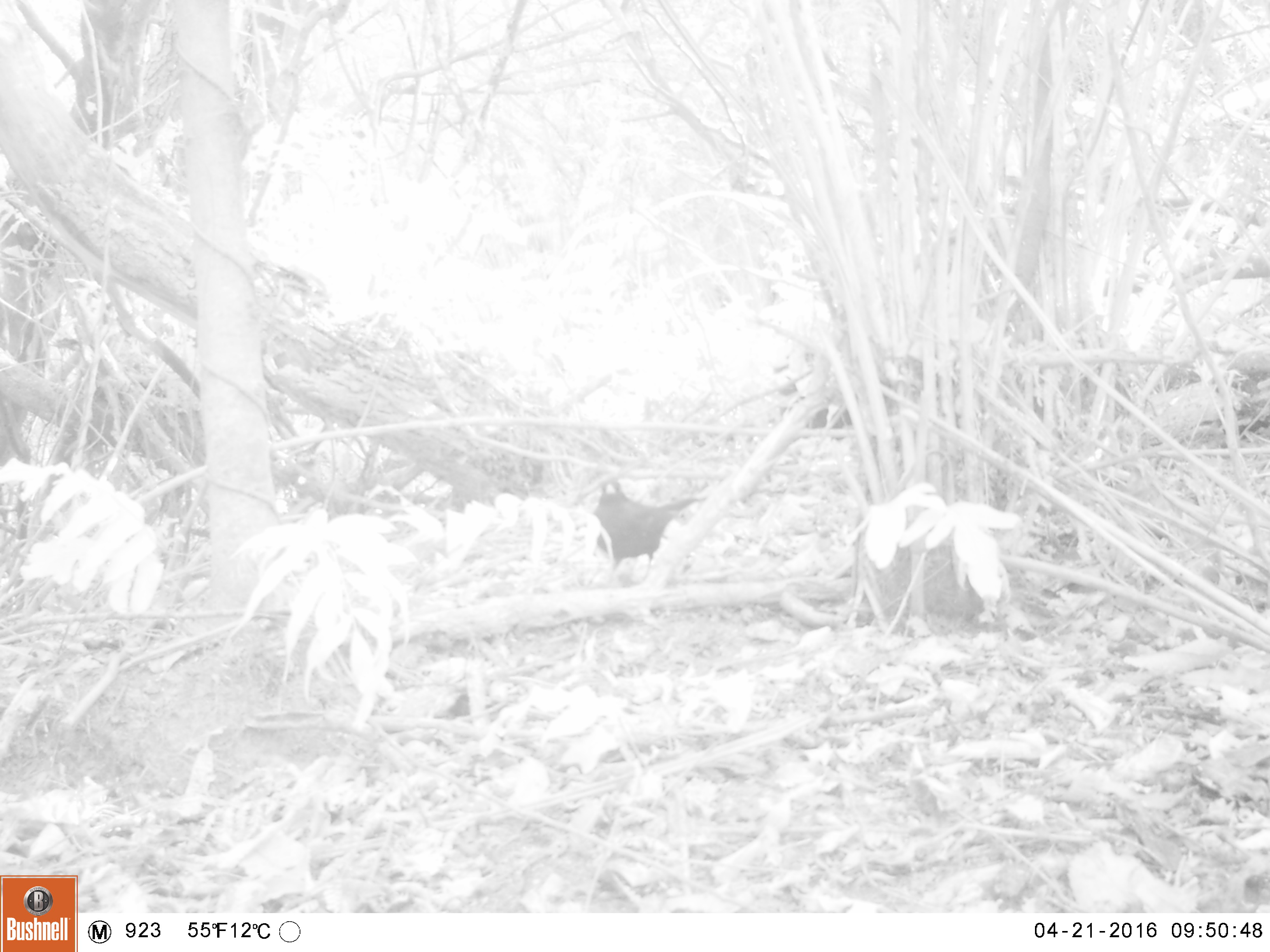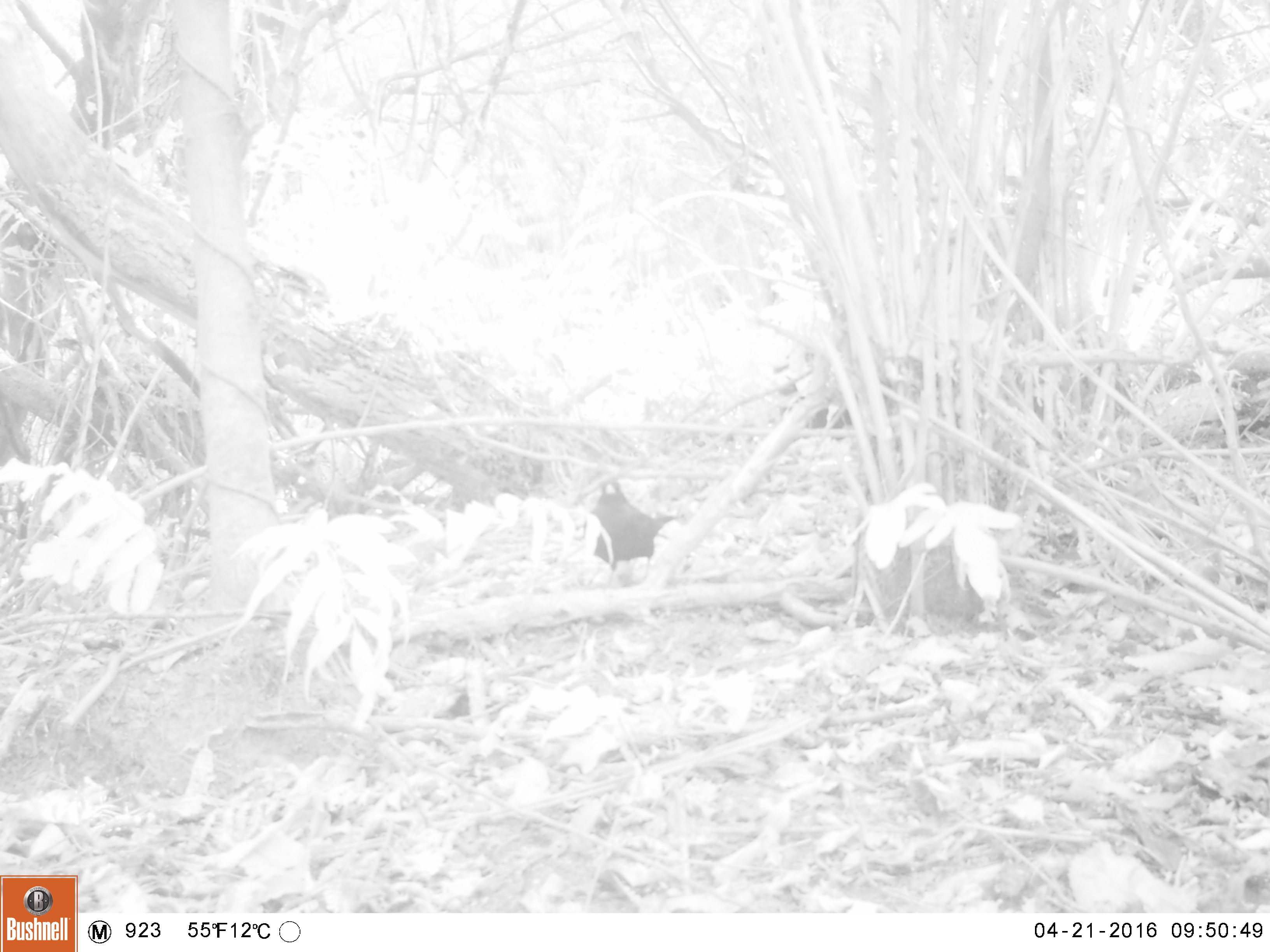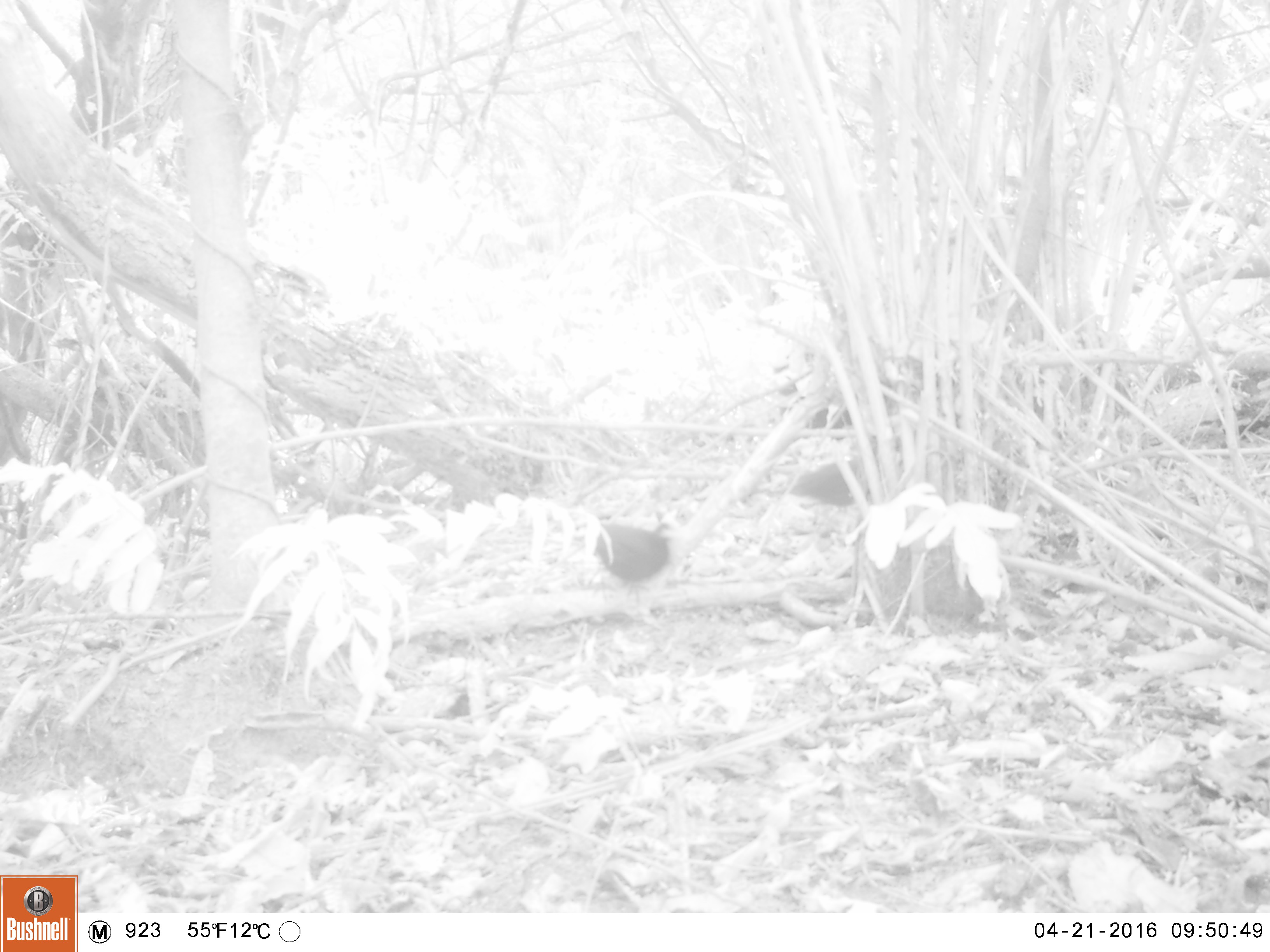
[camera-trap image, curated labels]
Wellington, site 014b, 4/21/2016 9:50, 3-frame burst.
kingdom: Animalia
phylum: Chordata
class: Aves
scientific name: Aves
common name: bird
Bird (Aves).